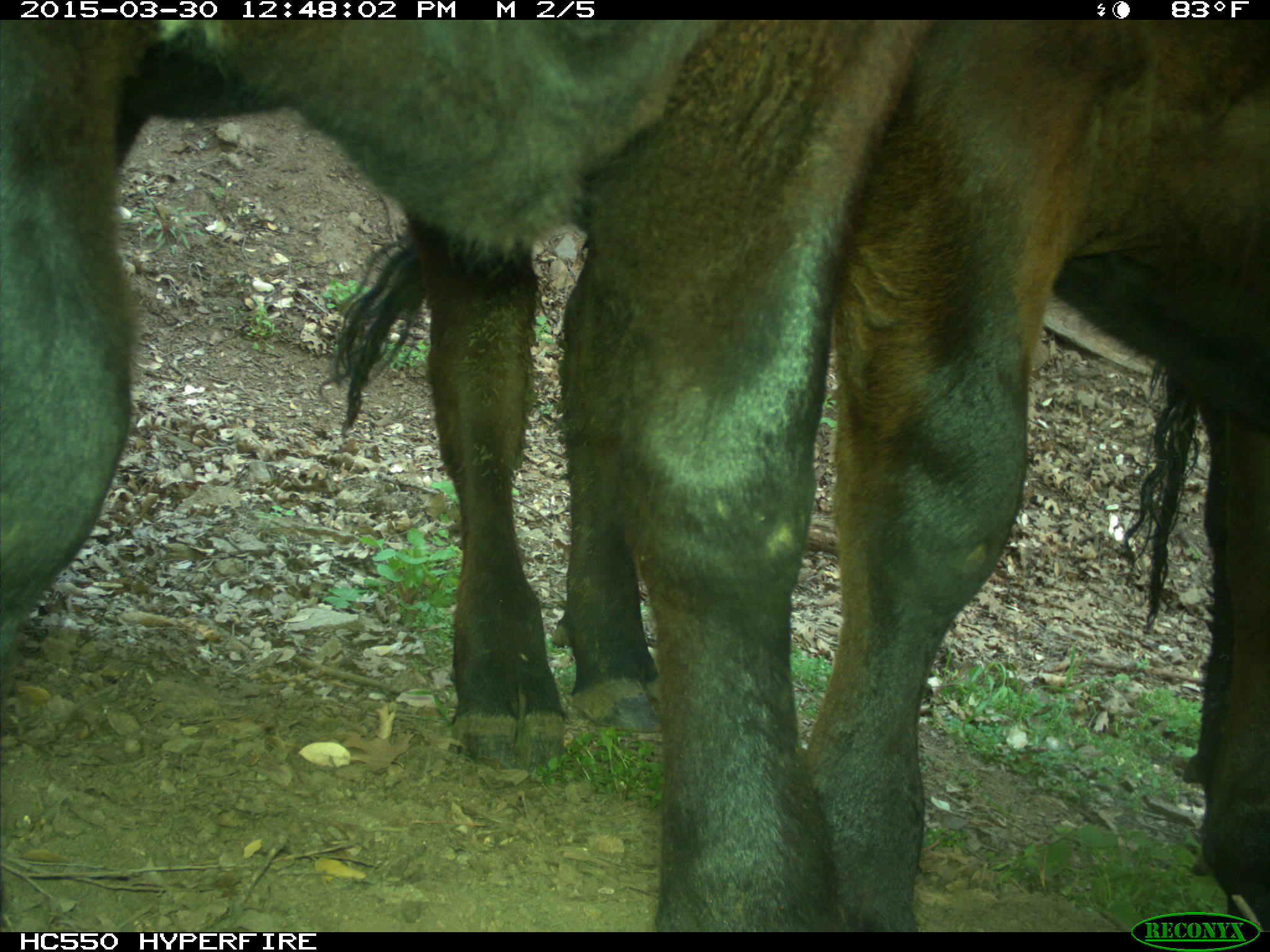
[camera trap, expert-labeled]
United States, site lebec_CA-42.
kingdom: Animalia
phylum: Chordata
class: Mammalia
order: Artiodactyla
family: Bovidae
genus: Bos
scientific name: Bos taurus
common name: domestic cow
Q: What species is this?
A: Bos taurus (domestic cow).